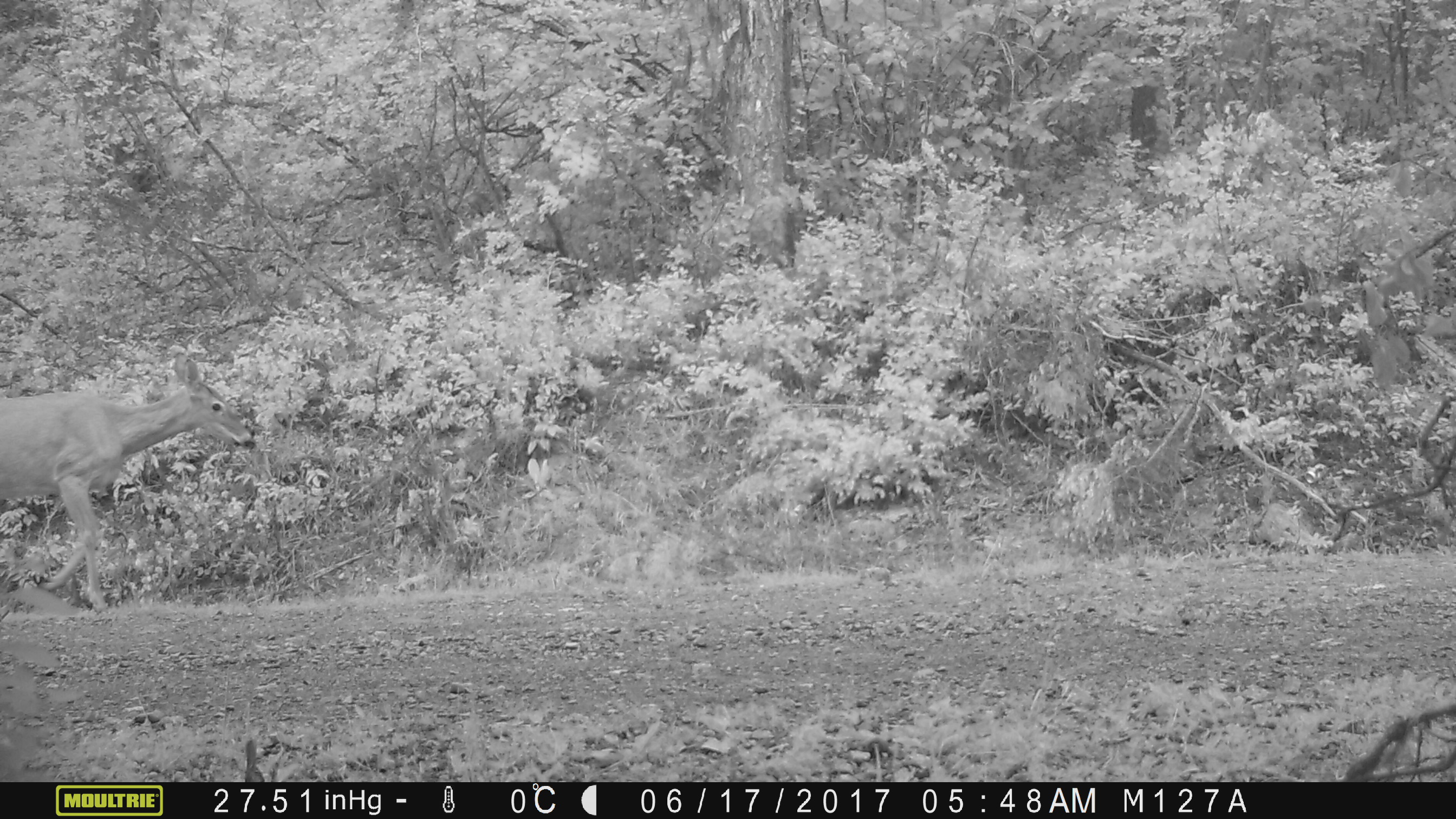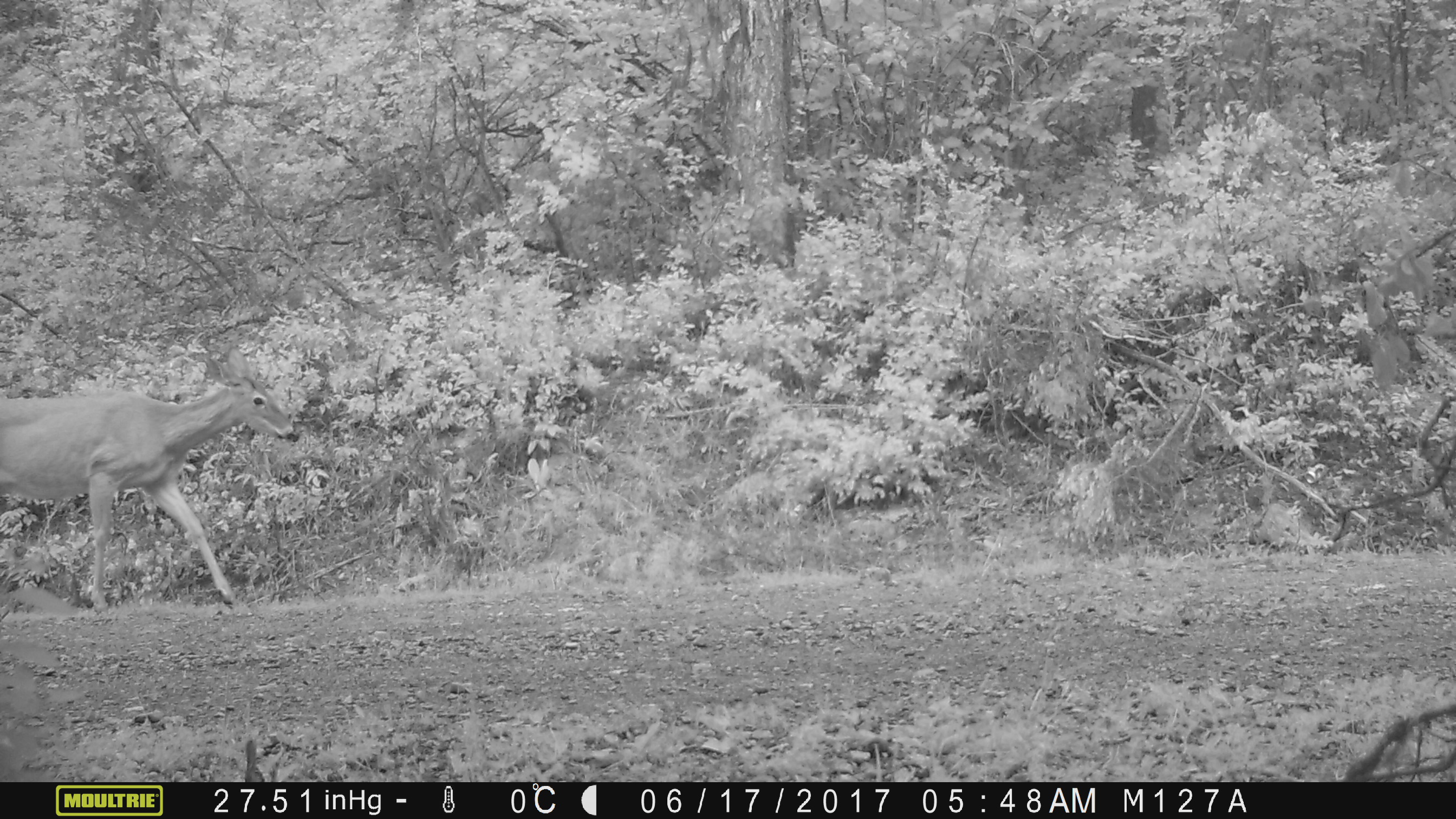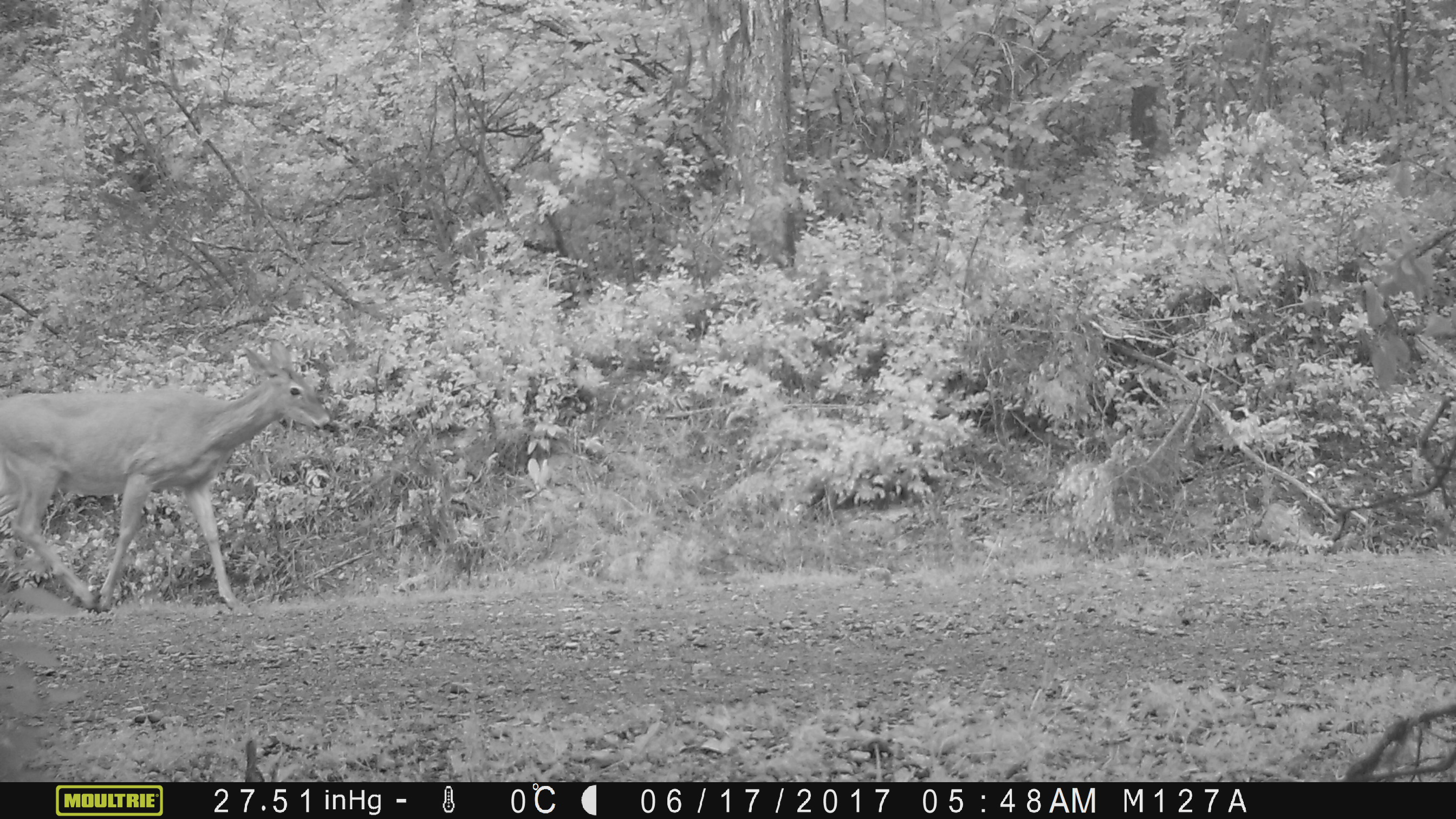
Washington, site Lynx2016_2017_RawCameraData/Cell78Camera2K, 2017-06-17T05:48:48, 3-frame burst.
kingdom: Animalia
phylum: Chordata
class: Mammalia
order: Artiodactyla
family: Cervidae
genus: Odocoileus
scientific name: Odocoileus virginianus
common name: white-tailed deer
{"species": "Odocoileus virginianus (white-tailed deer)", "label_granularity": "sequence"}